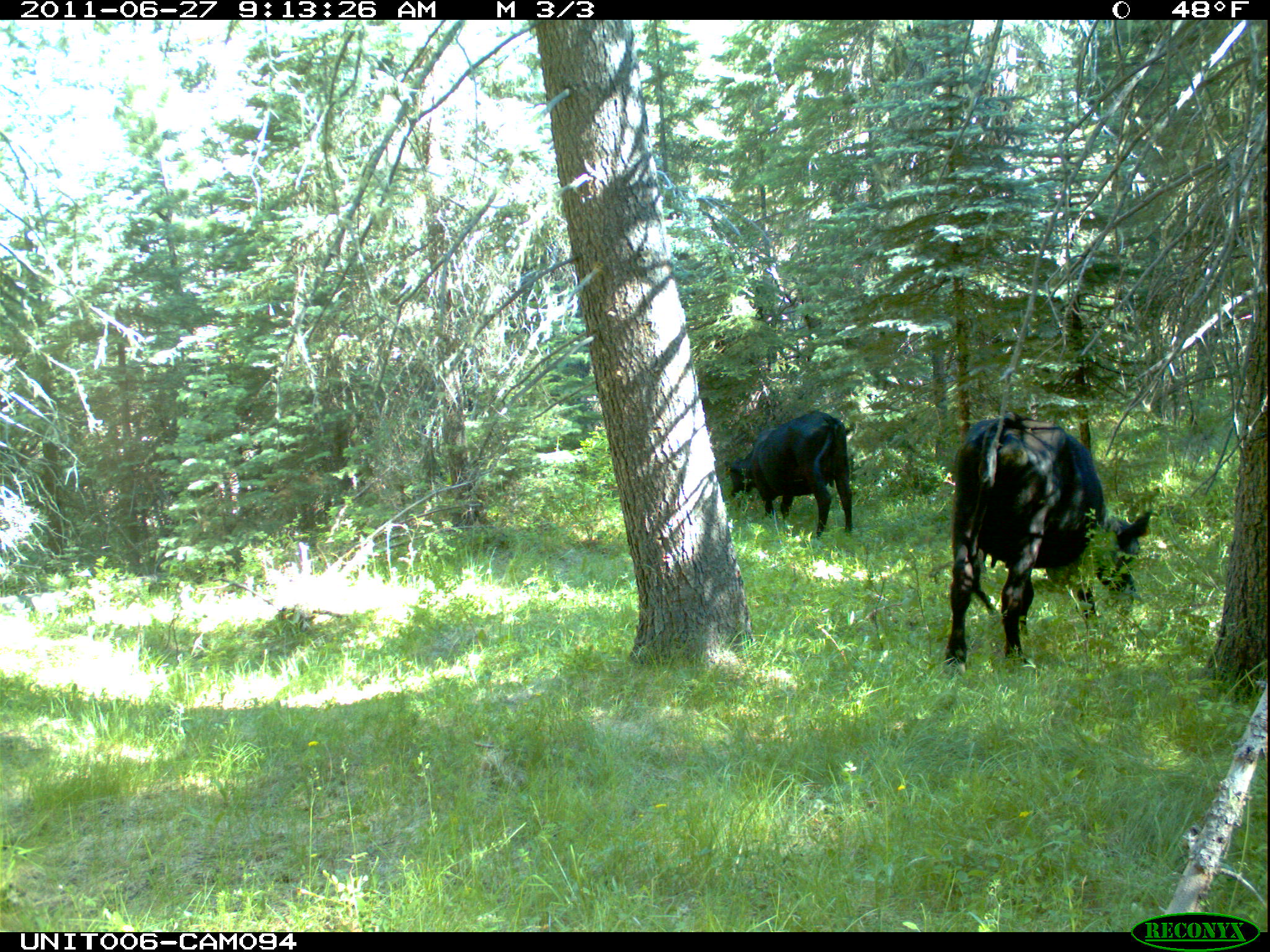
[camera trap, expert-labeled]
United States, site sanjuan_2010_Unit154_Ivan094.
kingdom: Animalia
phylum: Chordata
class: Mammalia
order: Artiodactyla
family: Bovidae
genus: Bos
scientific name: Bos taurus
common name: domestic cow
Bos taurus (domestic cow).